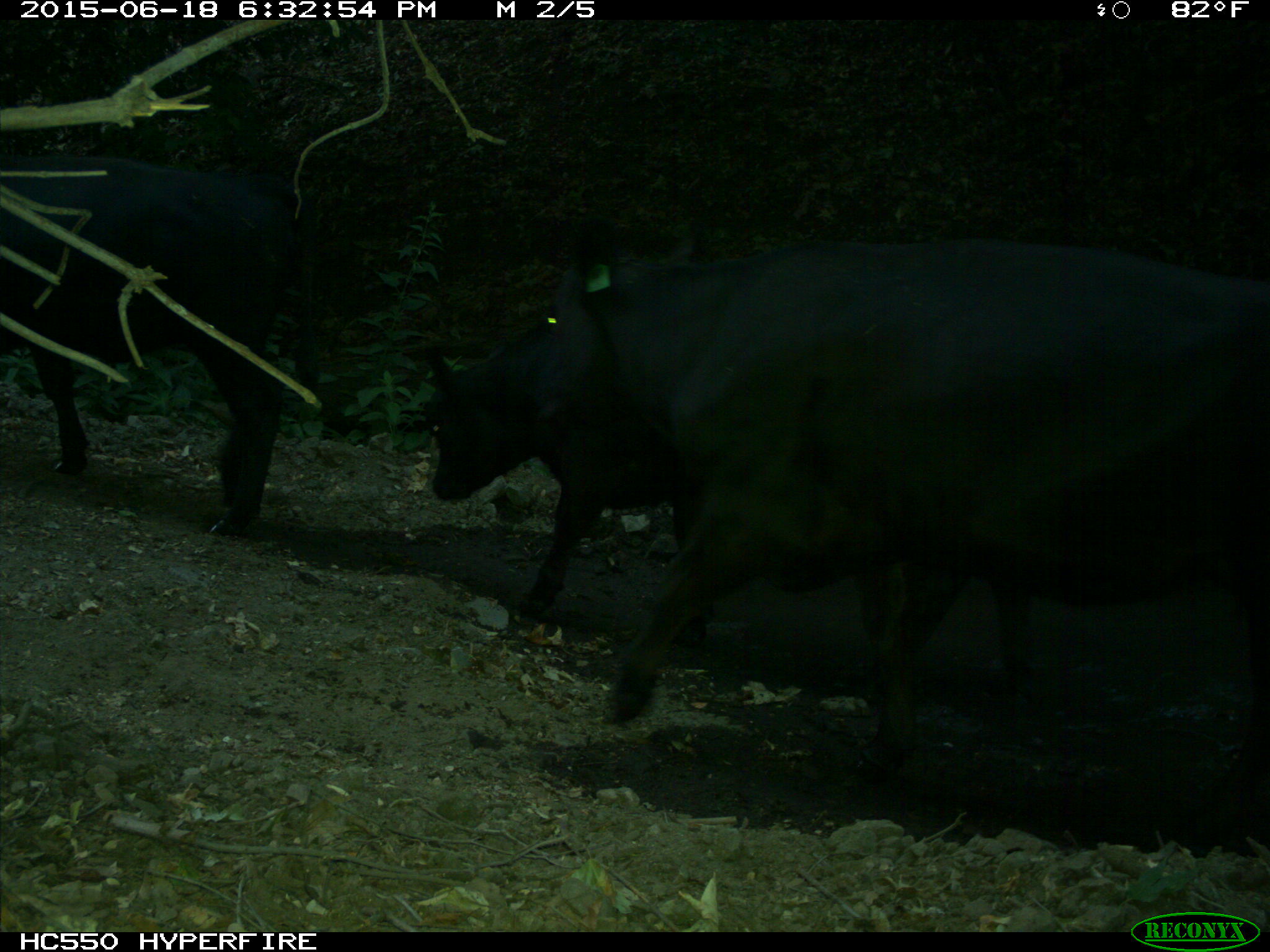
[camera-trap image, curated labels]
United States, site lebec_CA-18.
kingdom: Animalia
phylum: Chordata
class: Mammalia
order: Artiodactyla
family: Bovidae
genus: Bos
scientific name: Bos taurus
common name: domestic cow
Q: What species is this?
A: Bos taurus (domestic cow).